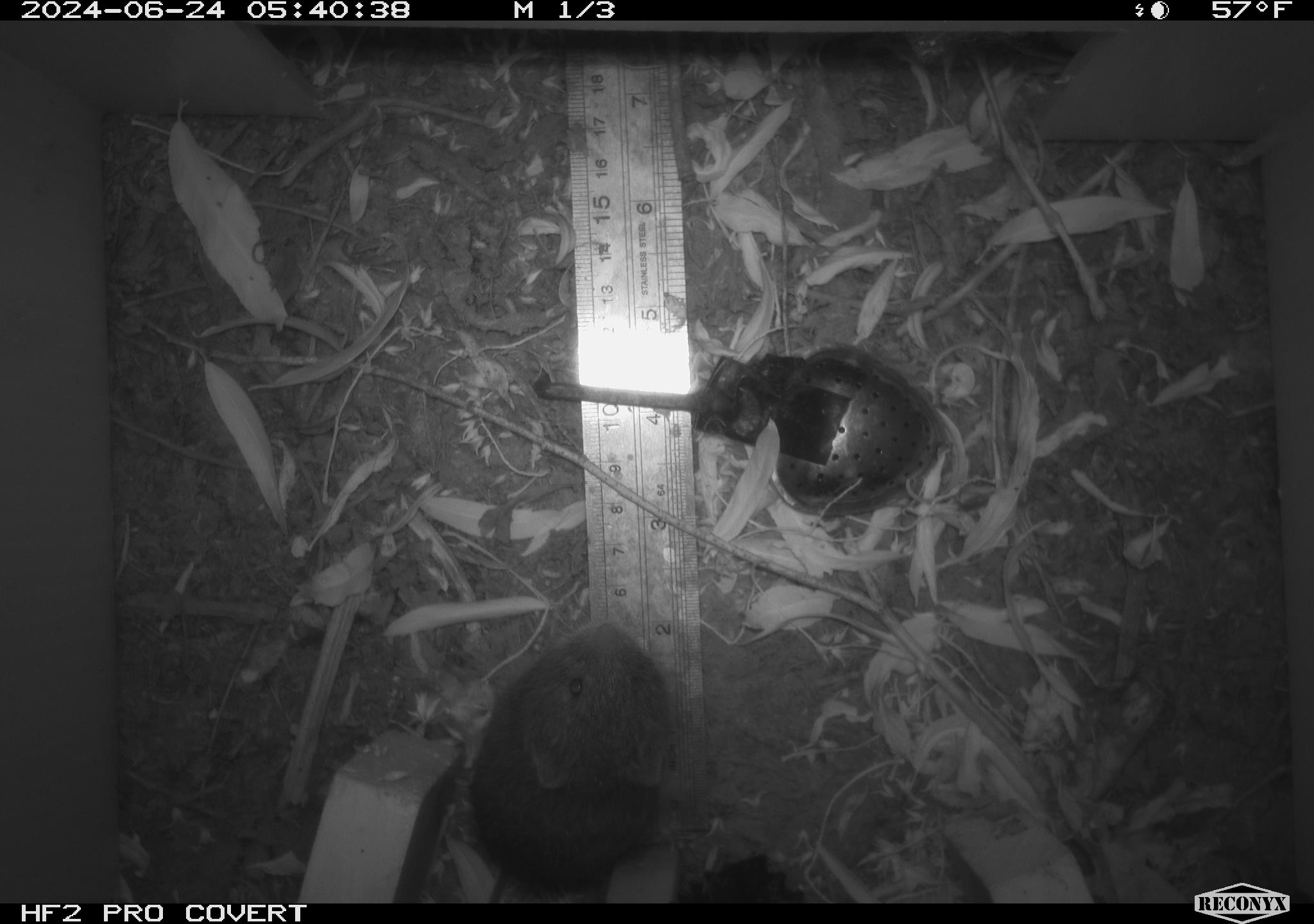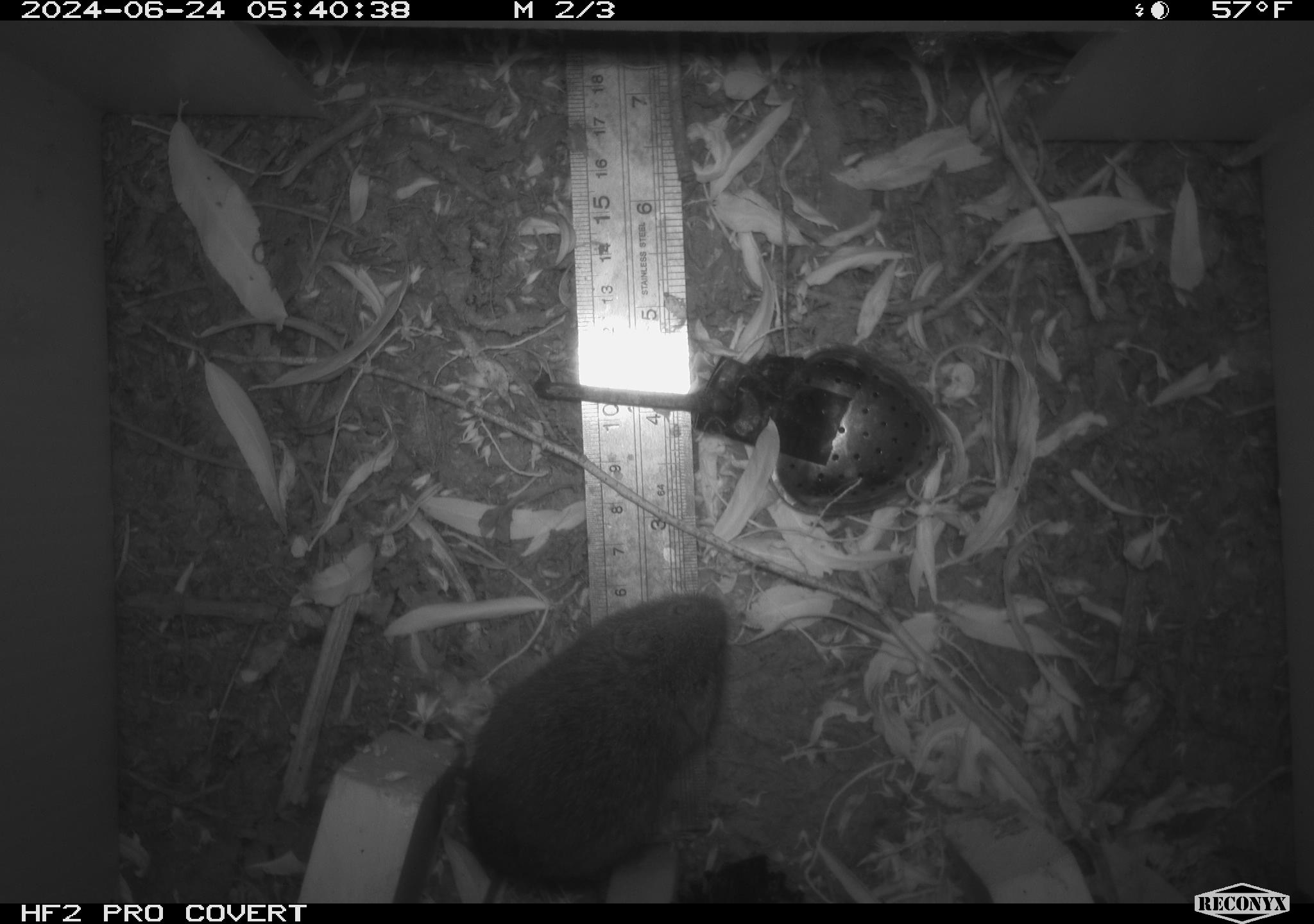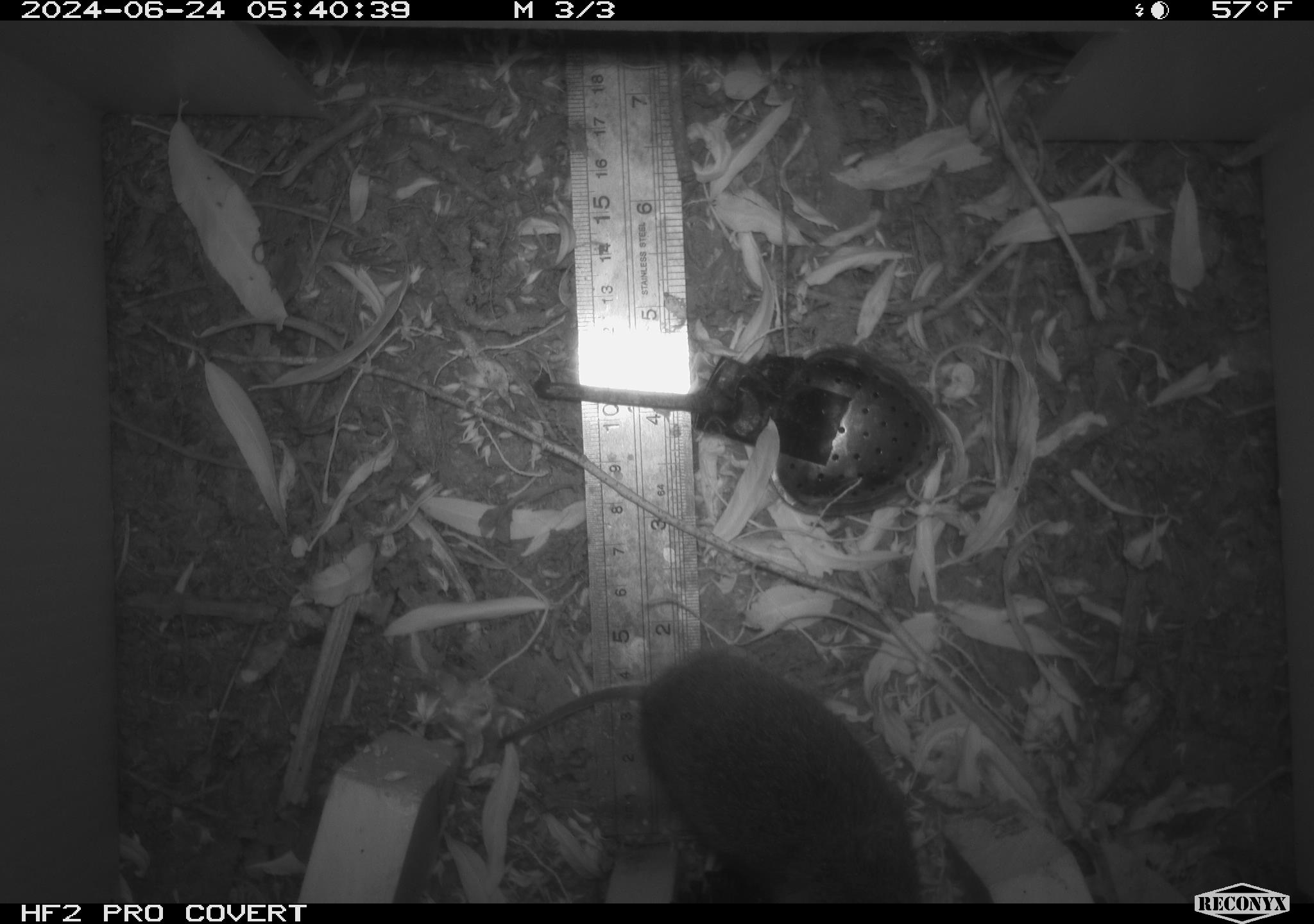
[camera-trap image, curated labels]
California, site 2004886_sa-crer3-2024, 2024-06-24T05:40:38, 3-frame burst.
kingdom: Animalia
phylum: Chordata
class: Mammalia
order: Rodentia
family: Cricetidae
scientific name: Arvicolinae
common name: voles, lemmings, and muskrats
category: arvicolinae subfamily